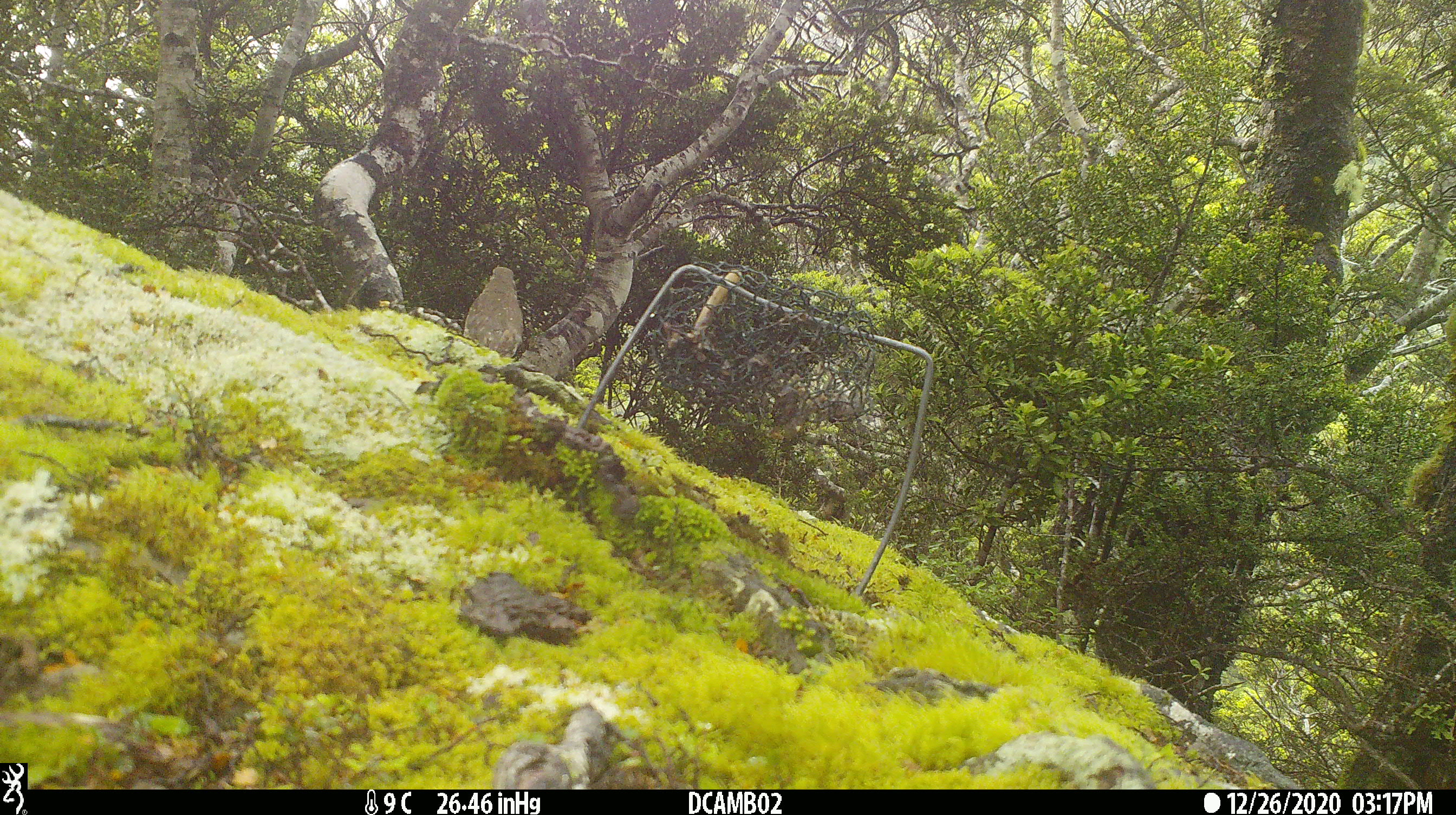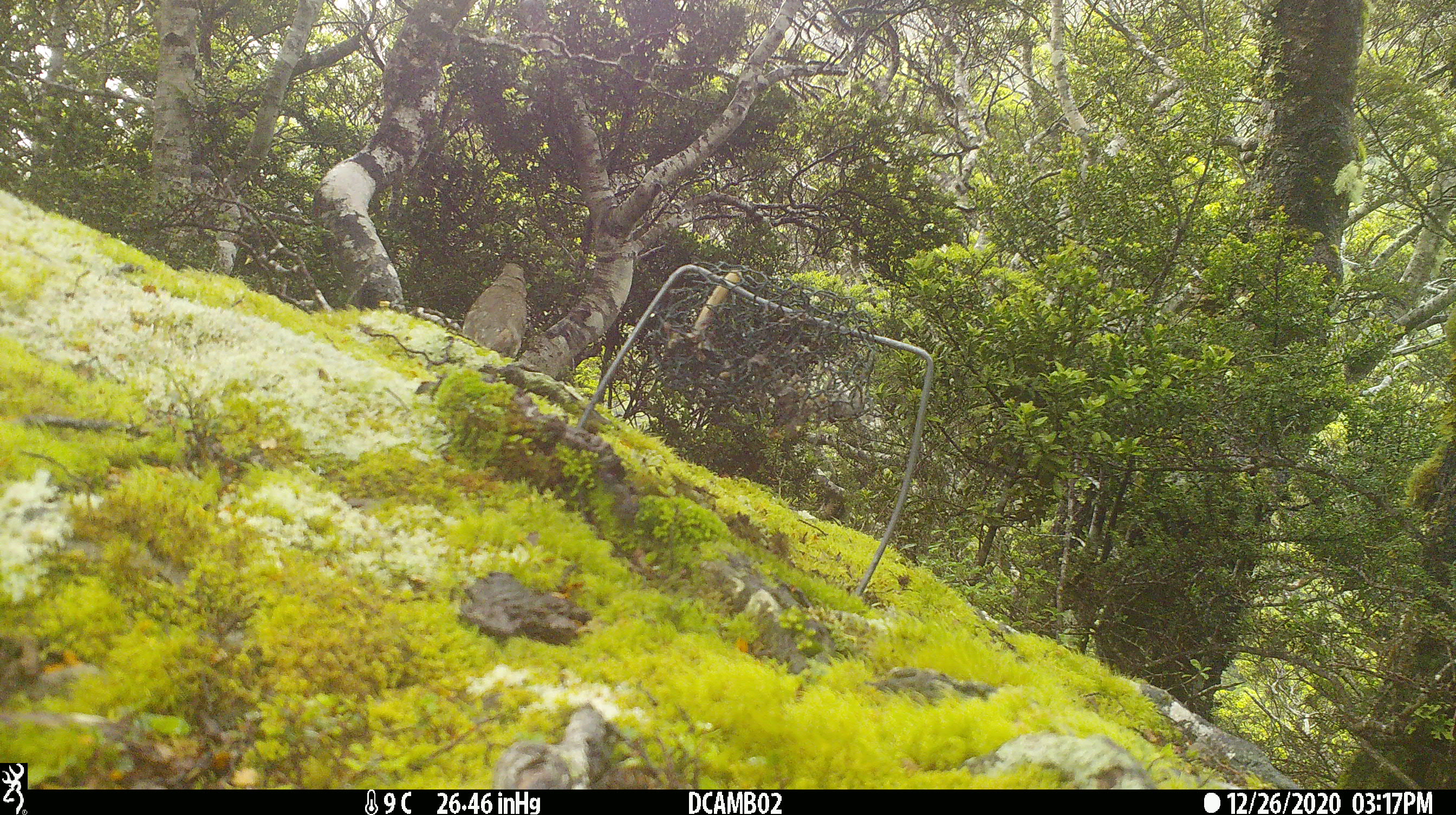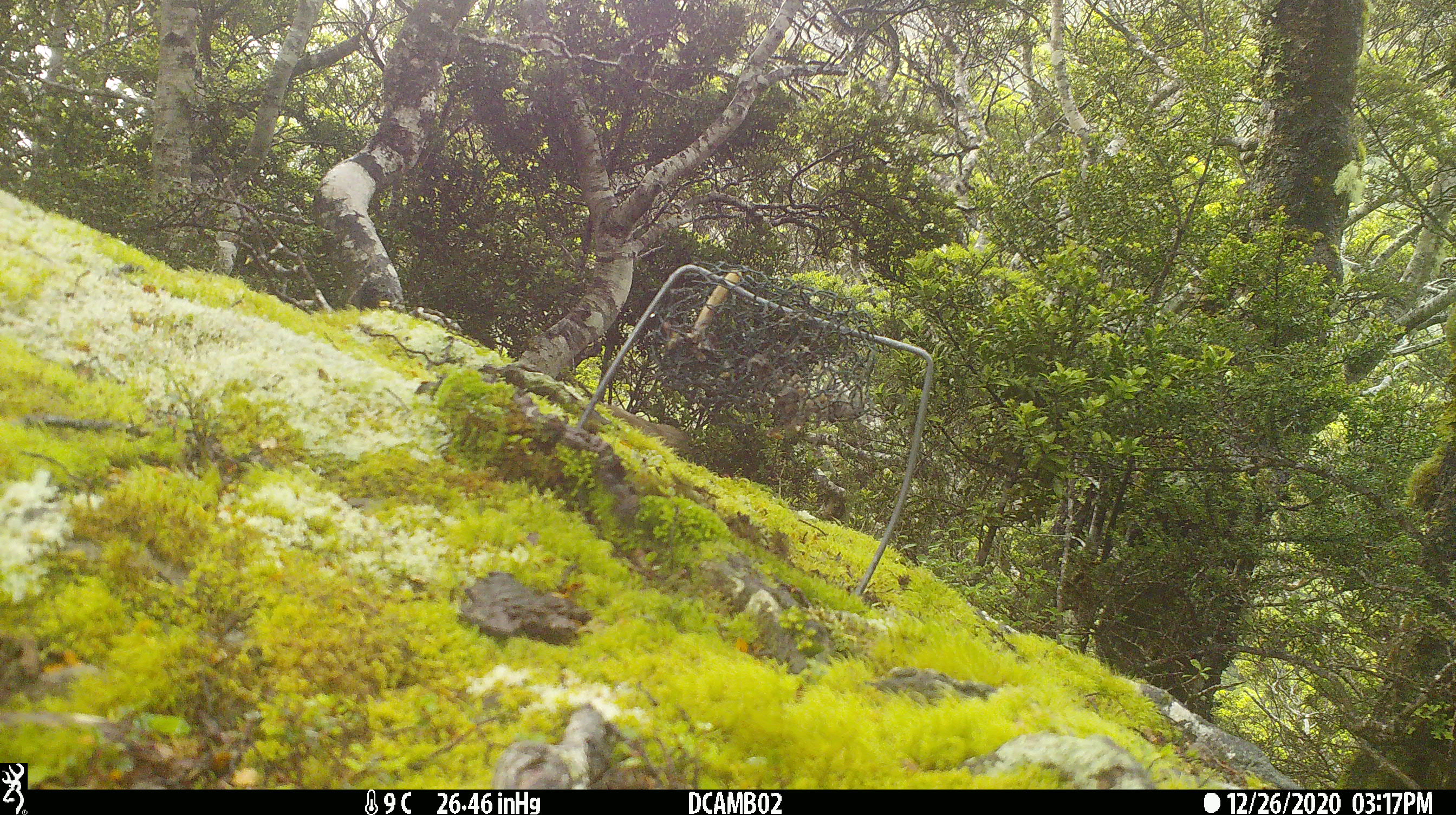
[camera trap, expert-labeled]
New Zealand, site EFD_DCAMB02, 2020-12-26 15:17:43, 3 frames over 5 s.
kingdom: Animalia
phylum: Chordata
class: Aves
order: Passeriformes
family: Turdidae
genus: Turdus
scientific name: Turdus philomelos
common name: song thrush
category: thrush